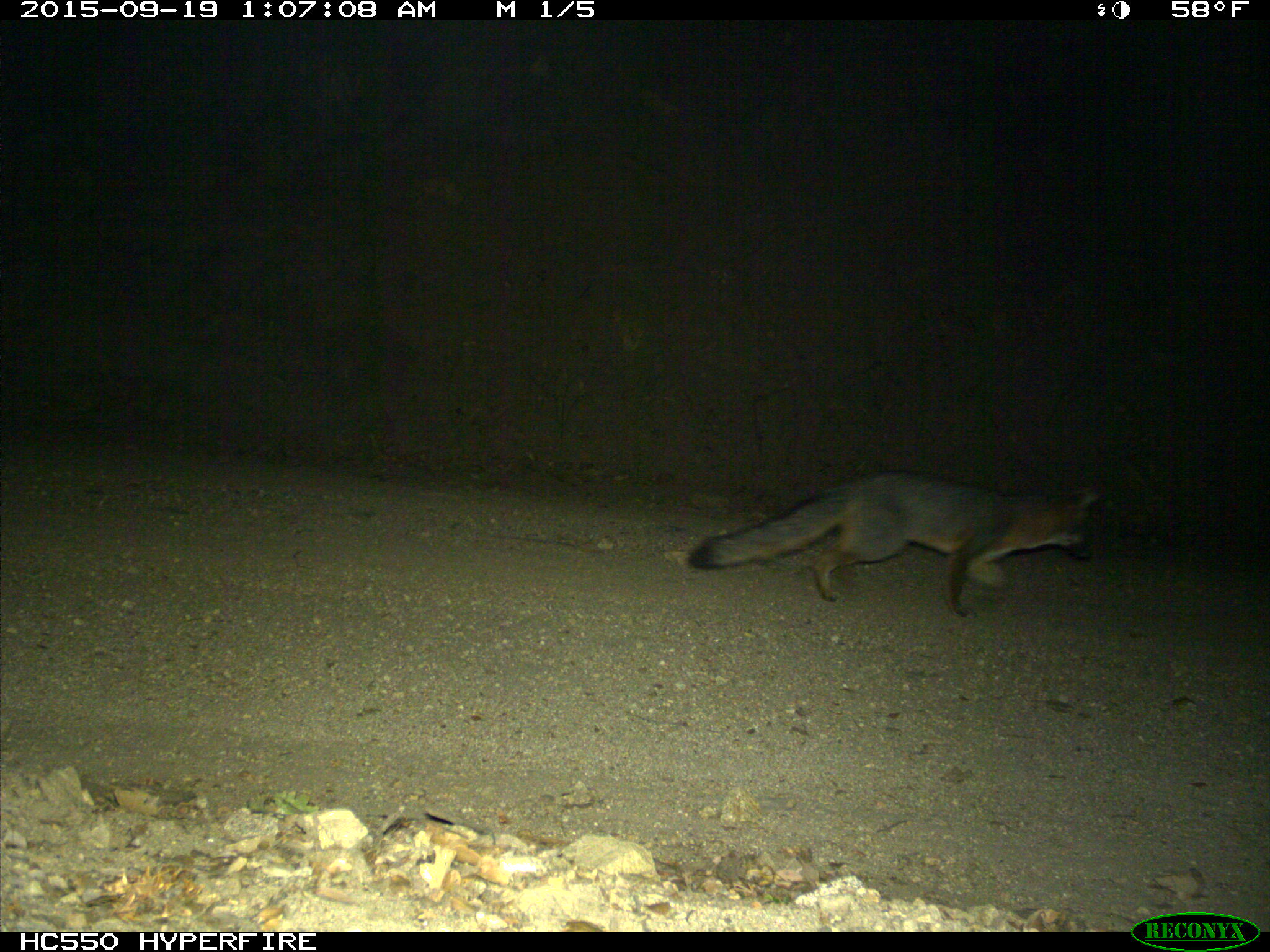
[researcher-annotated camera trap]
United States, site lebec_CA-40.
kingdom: Animalia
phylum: Chordata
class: Mammalia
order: Carnivora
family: Canidae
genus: Urocyon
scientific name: Urocyon cinereoargenteus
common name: gray fox